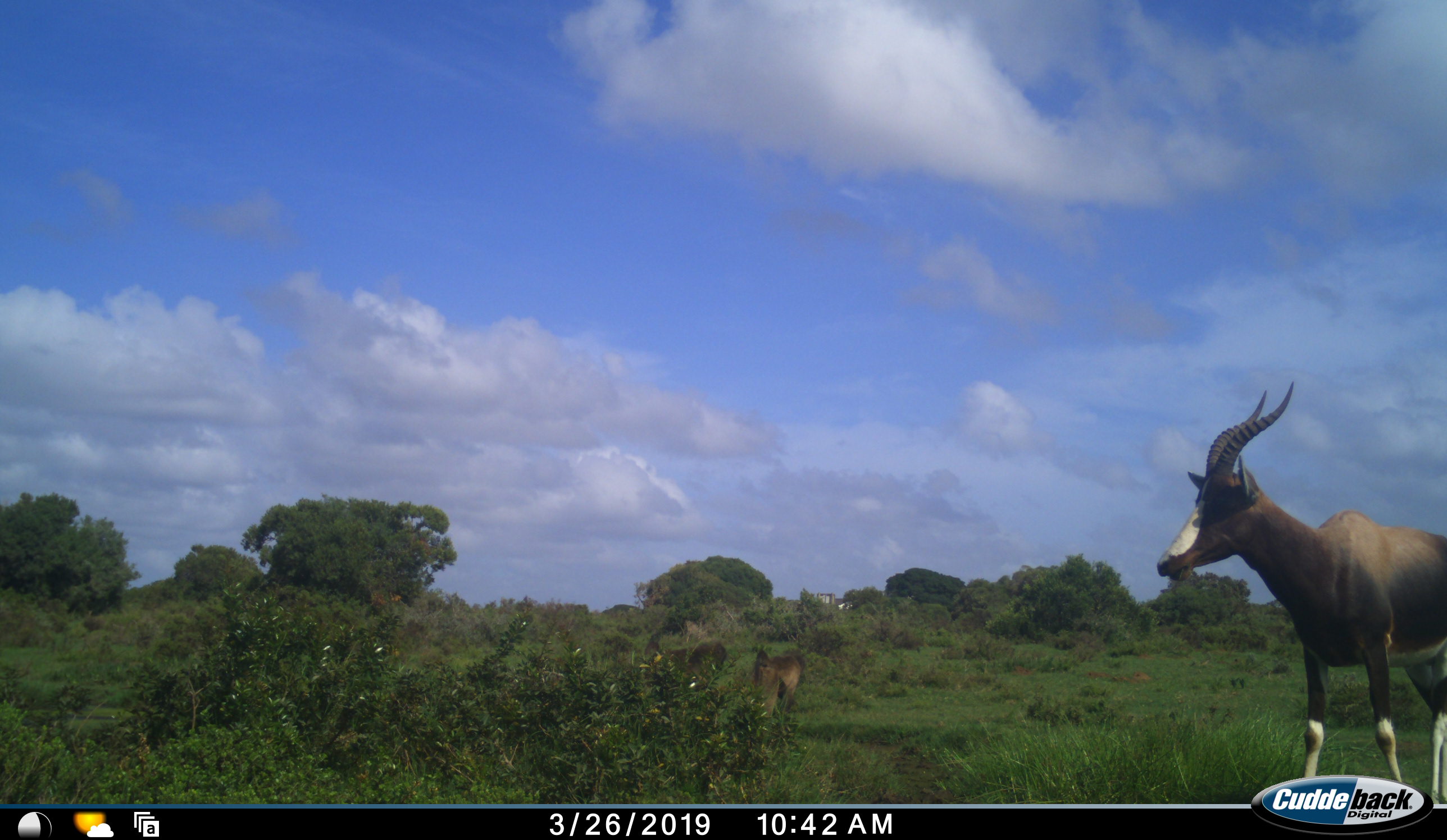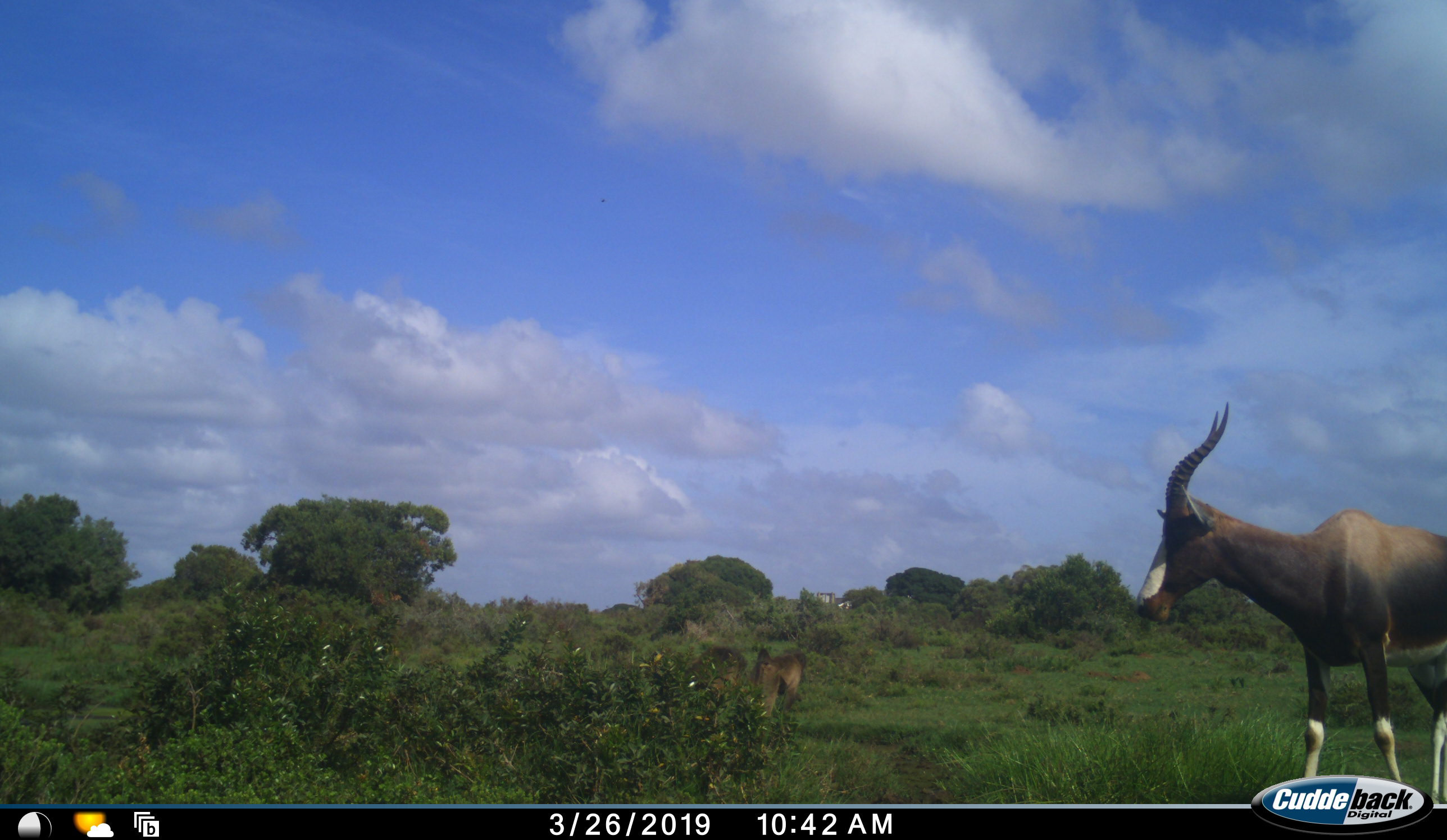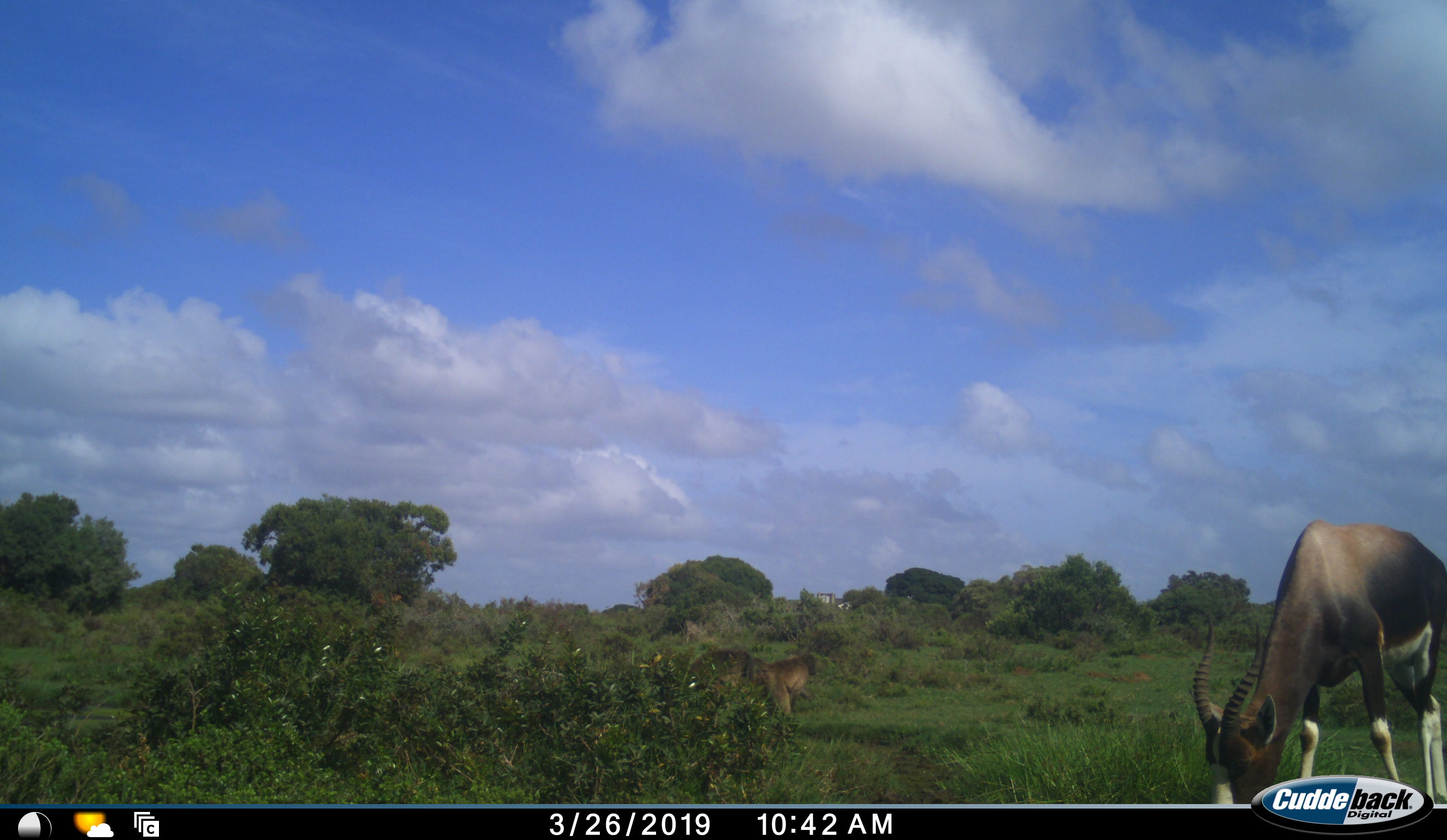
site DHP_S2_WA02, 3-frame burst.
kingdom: Animalia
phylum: Chordata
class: Mammalia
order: Artiodactyla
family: Bovidae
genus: Damaliscus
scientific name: Damaliscus pygargus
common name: bontebok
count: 1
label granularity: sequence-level